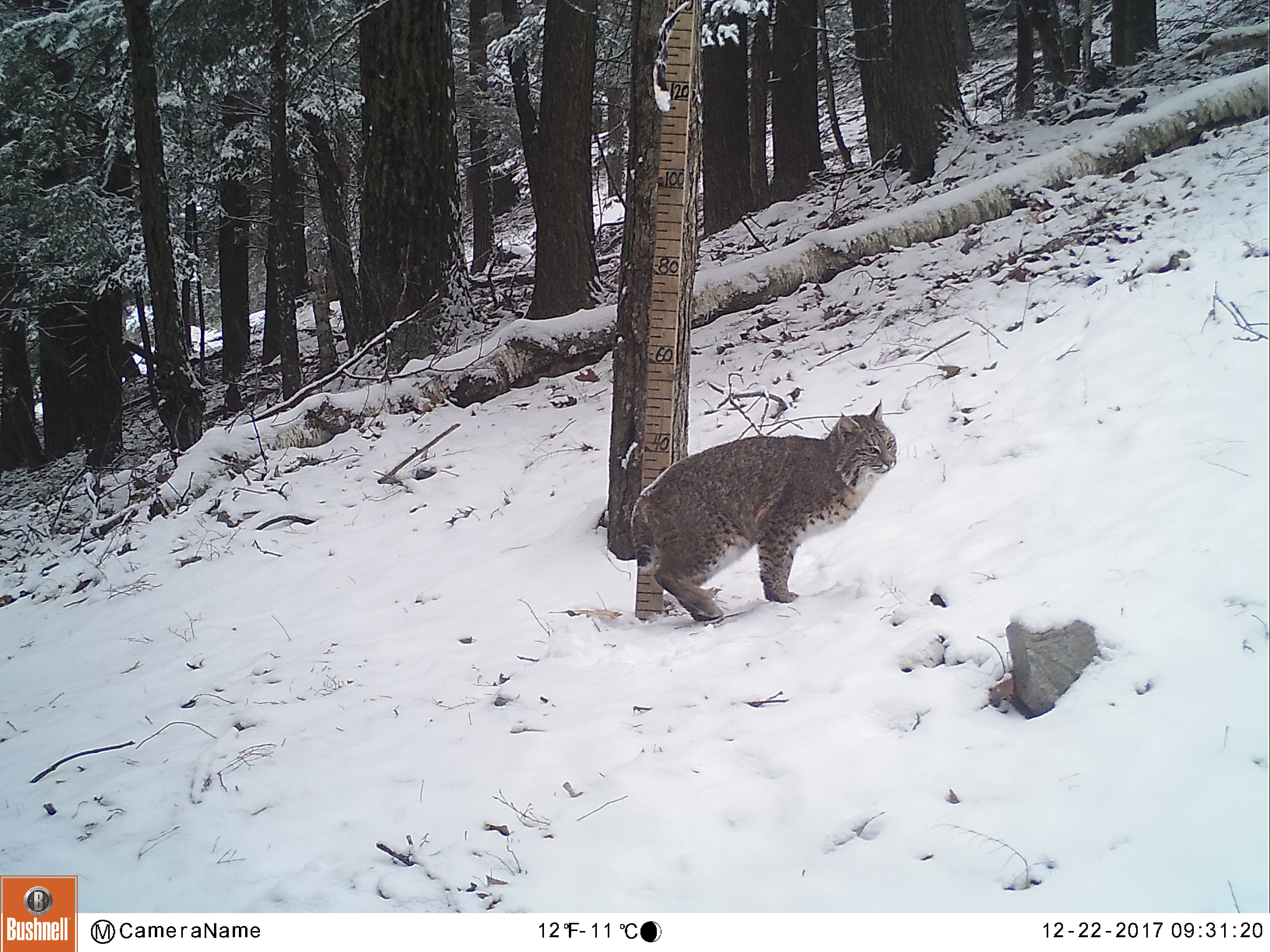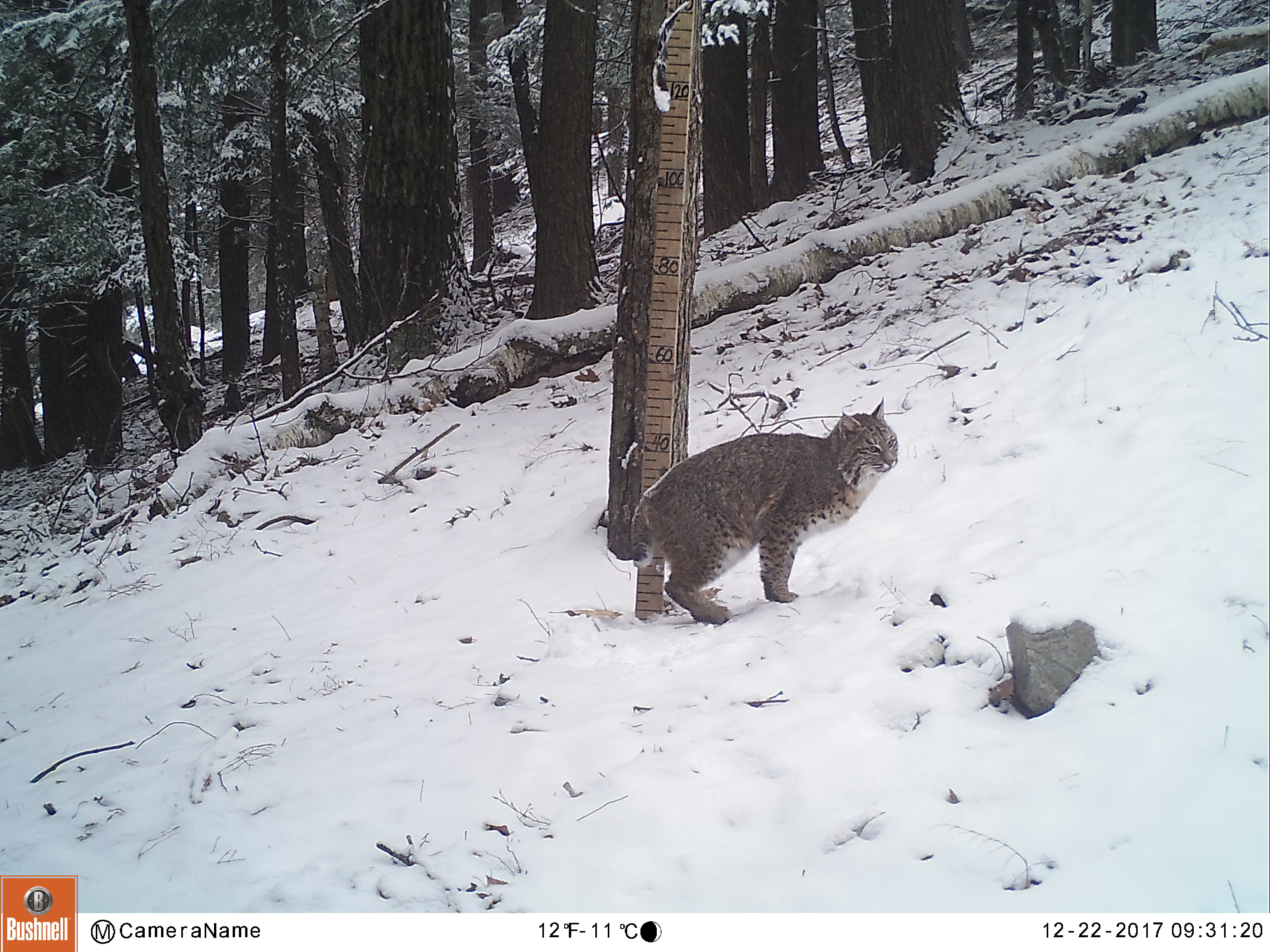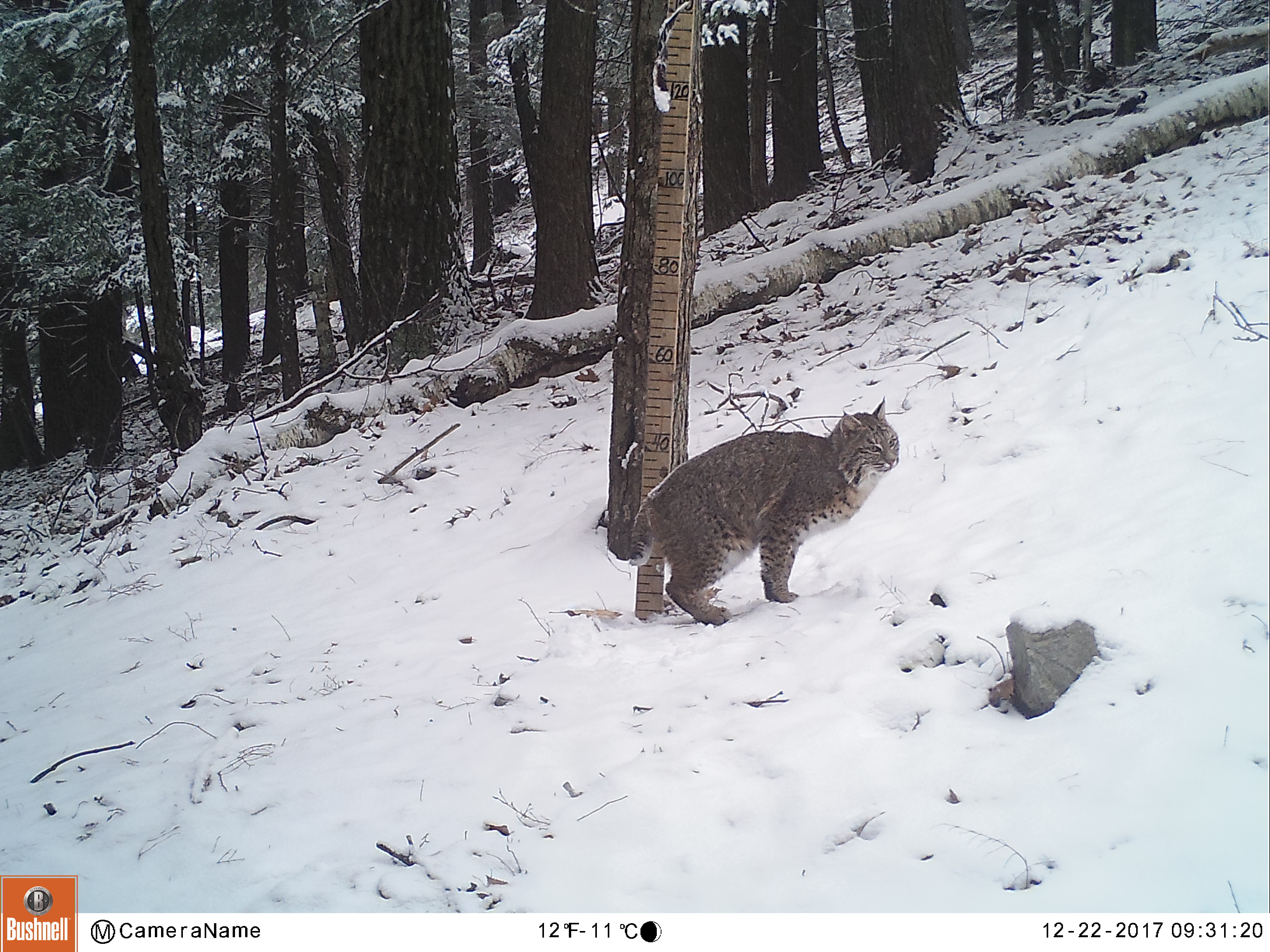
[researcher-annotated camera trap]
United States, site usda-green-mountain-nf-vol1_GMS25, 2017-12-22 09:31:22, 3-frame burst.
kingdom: Animalia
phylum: Chordata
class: Mammalia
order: Carnivora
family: Felidae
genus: Lynx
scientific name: Lynx rufus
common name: bobcat